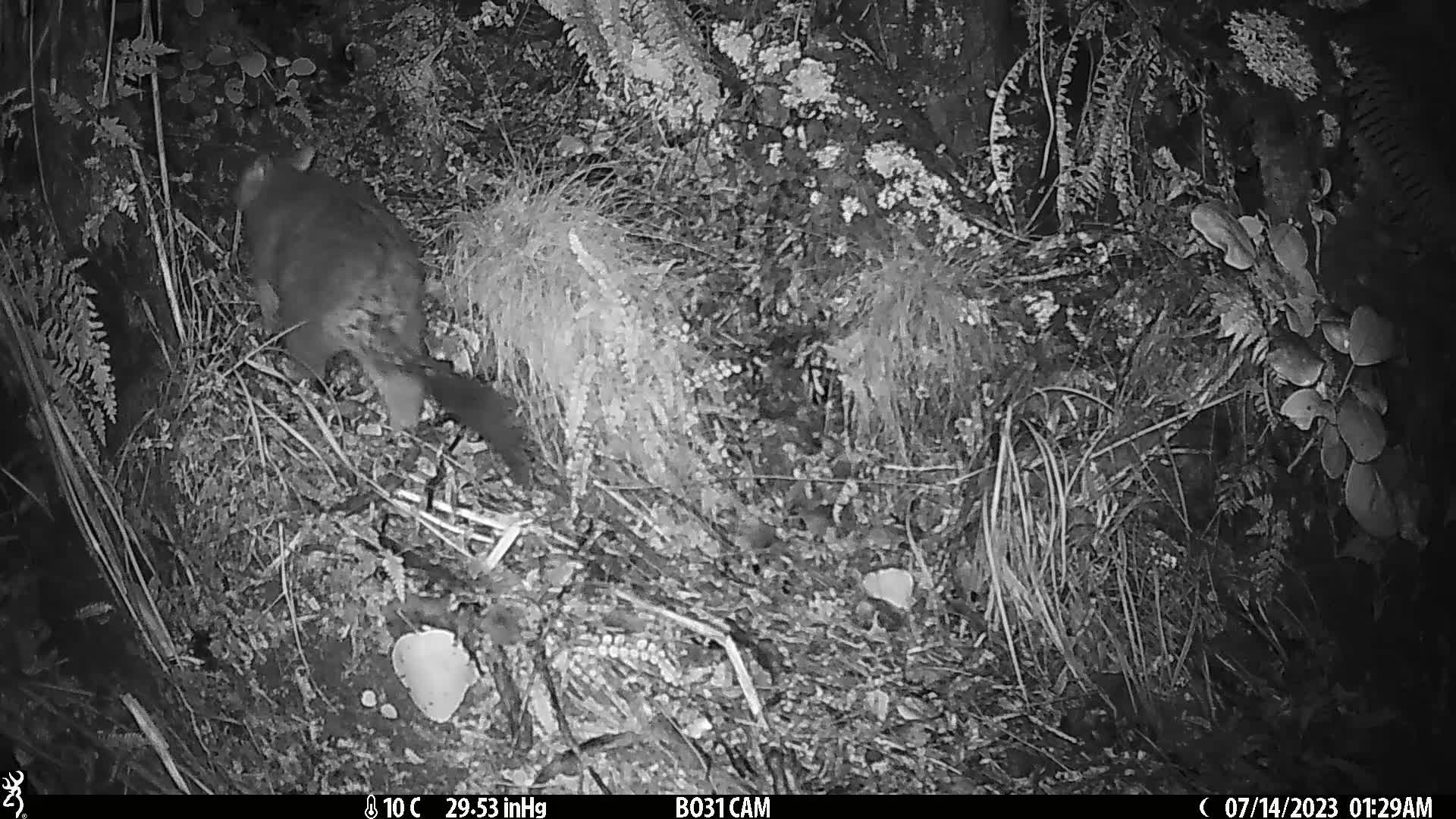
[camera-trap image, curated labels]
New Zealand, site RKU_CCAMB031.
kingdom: Animalia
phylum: Chordata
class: Mammalia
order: Diprotodontia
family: Phalangeridae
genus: Trichosurus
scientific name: Trichosurus vulpecula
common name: common brushtail possum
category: possum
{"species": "possum (common brushtail possum) (Trichosurus vulpecula)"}